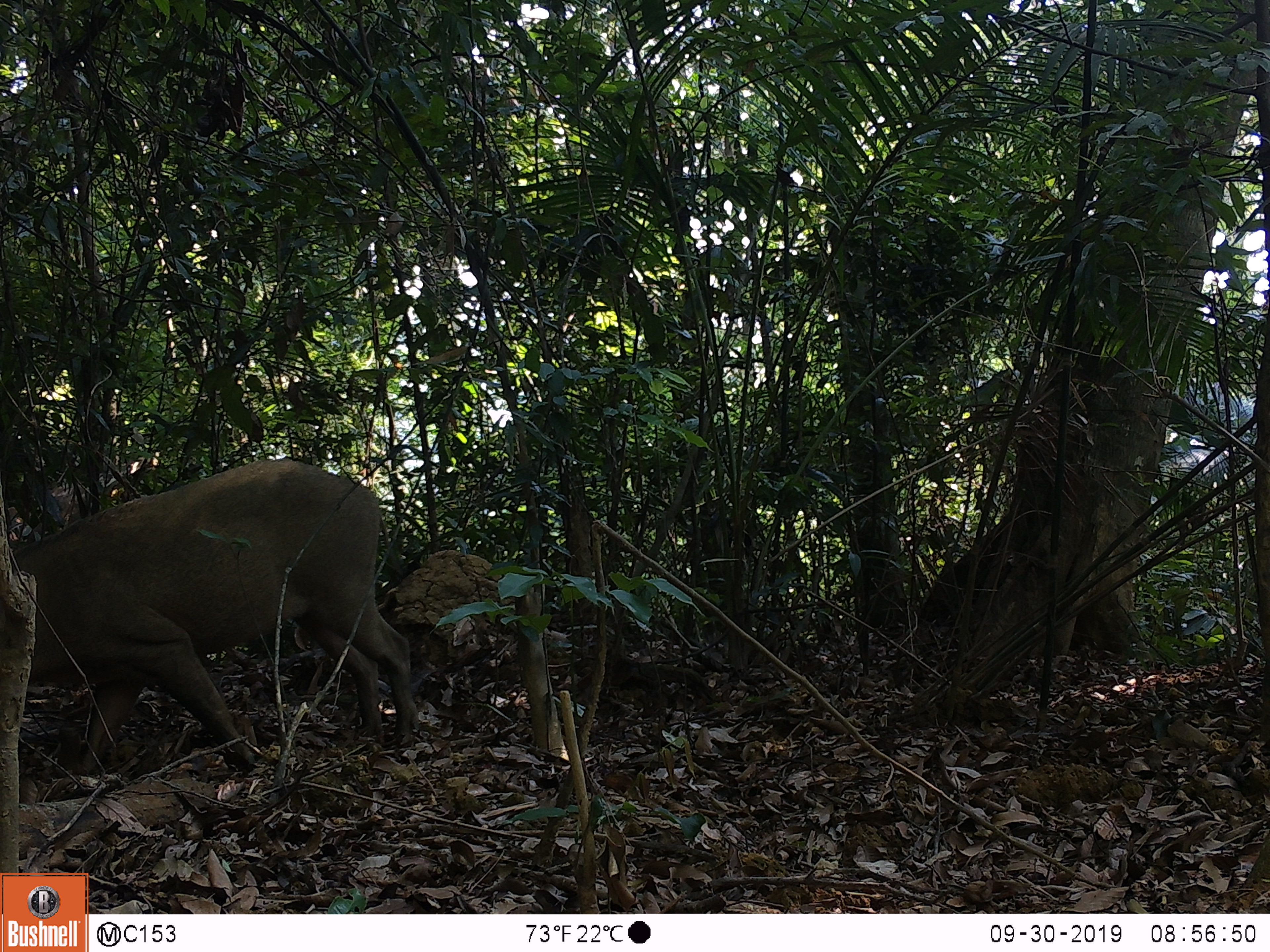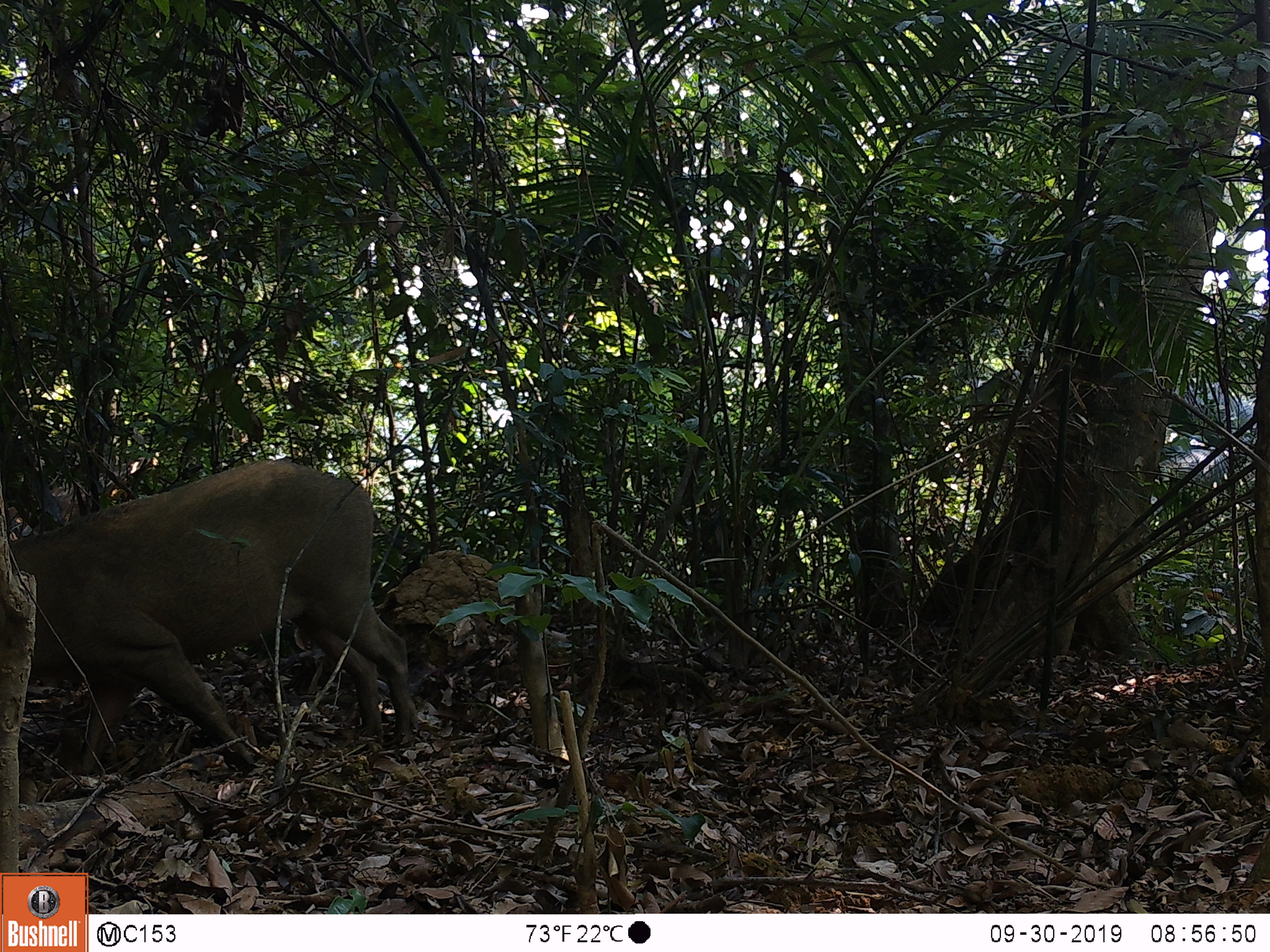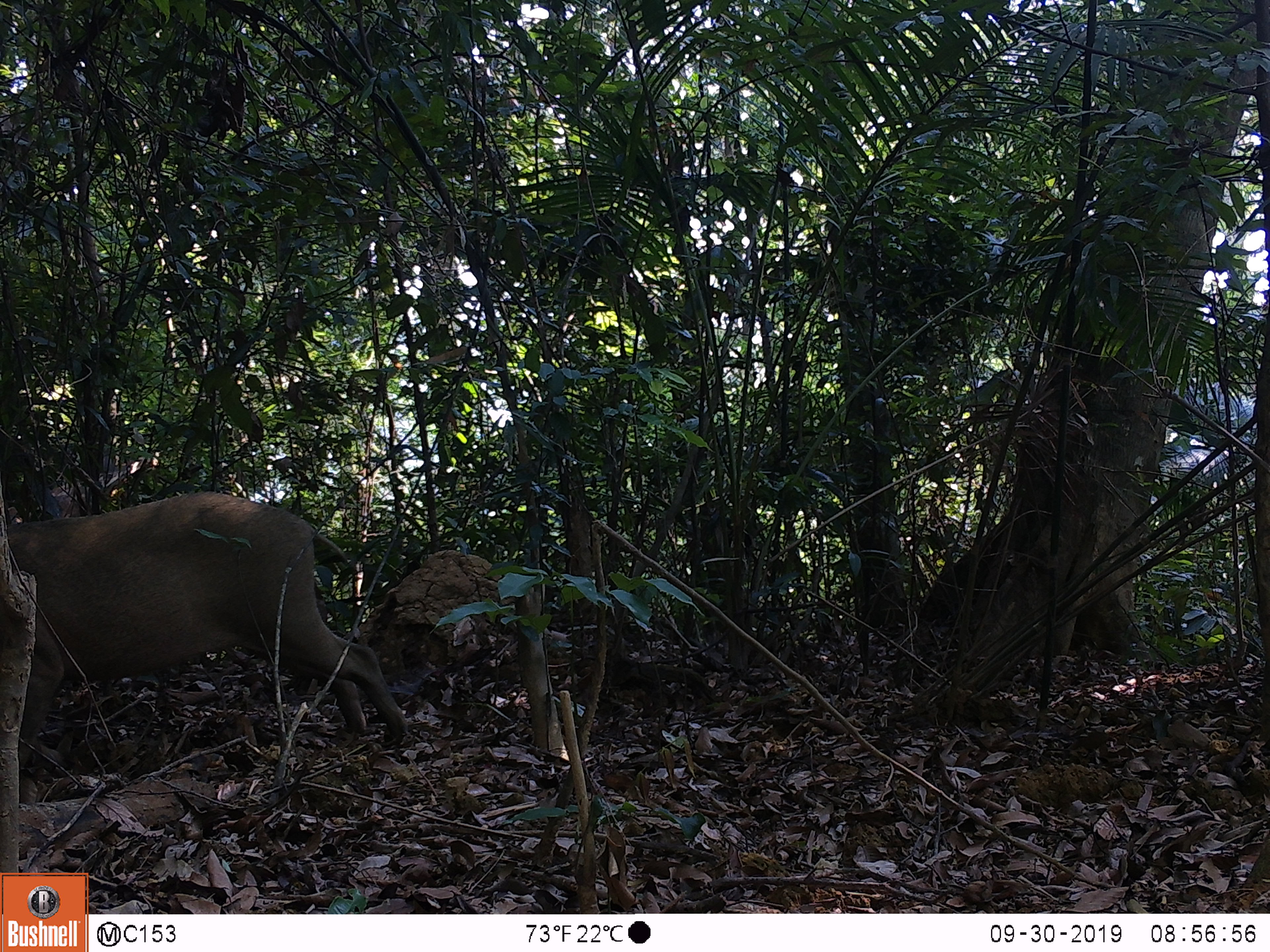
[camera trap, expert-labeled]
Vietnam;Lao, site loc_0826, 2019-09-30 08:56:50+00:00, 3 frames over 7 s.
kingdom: Animalia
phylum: Chordata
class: Mammalia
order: Artiodactyla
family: Suidae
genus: Sus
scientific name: Sus scrofa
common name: eurasian wild pig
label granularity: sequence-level